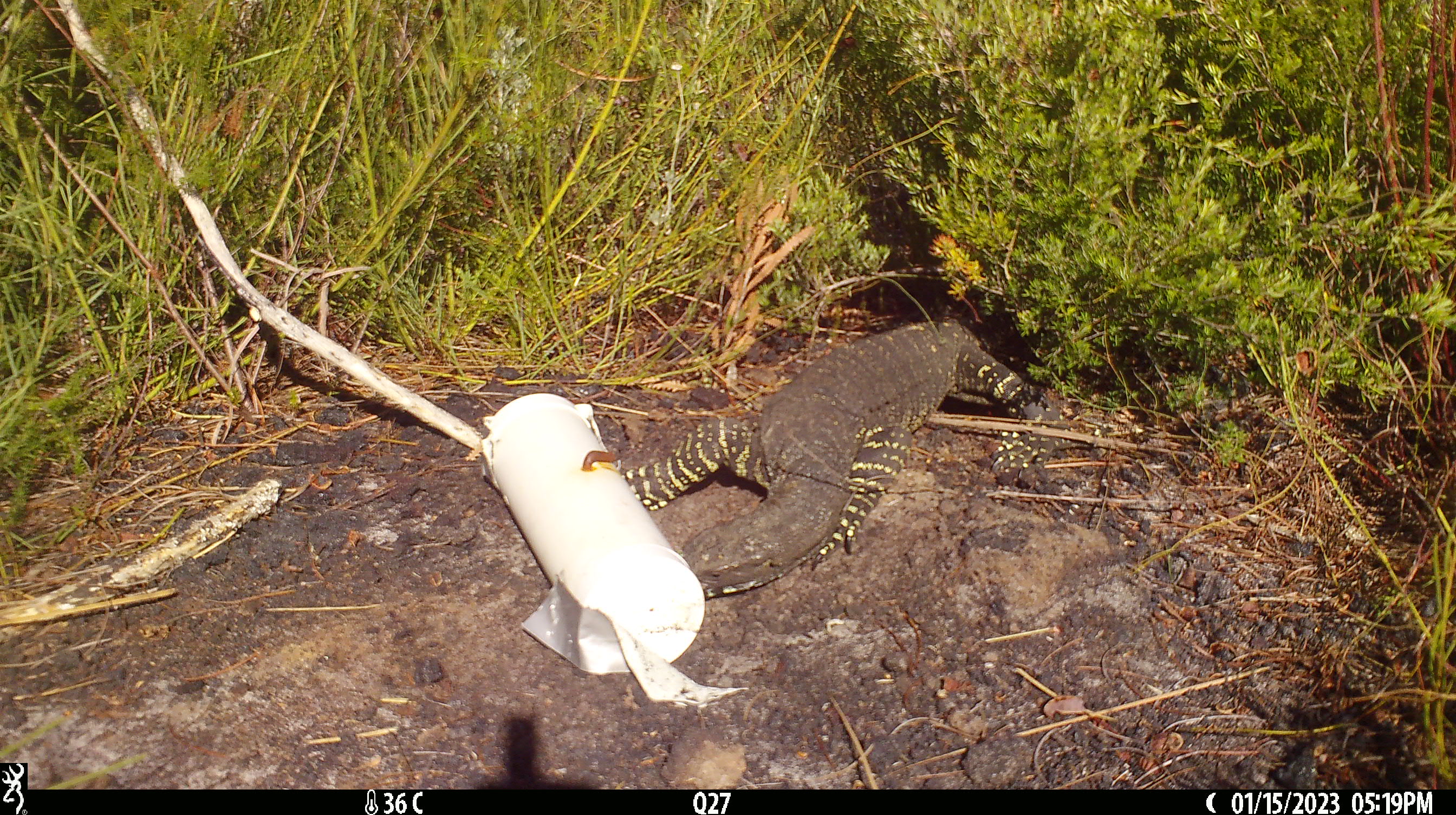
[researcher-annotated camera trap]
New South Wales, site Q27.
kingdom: Animalia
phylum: Chordata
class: Reptilia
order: Squamata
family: Varanidae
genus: Varanus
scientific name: Varanus varius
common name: lace monitor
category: goanna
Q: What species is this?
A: Goanna (lace monitor) (Varanus varius).